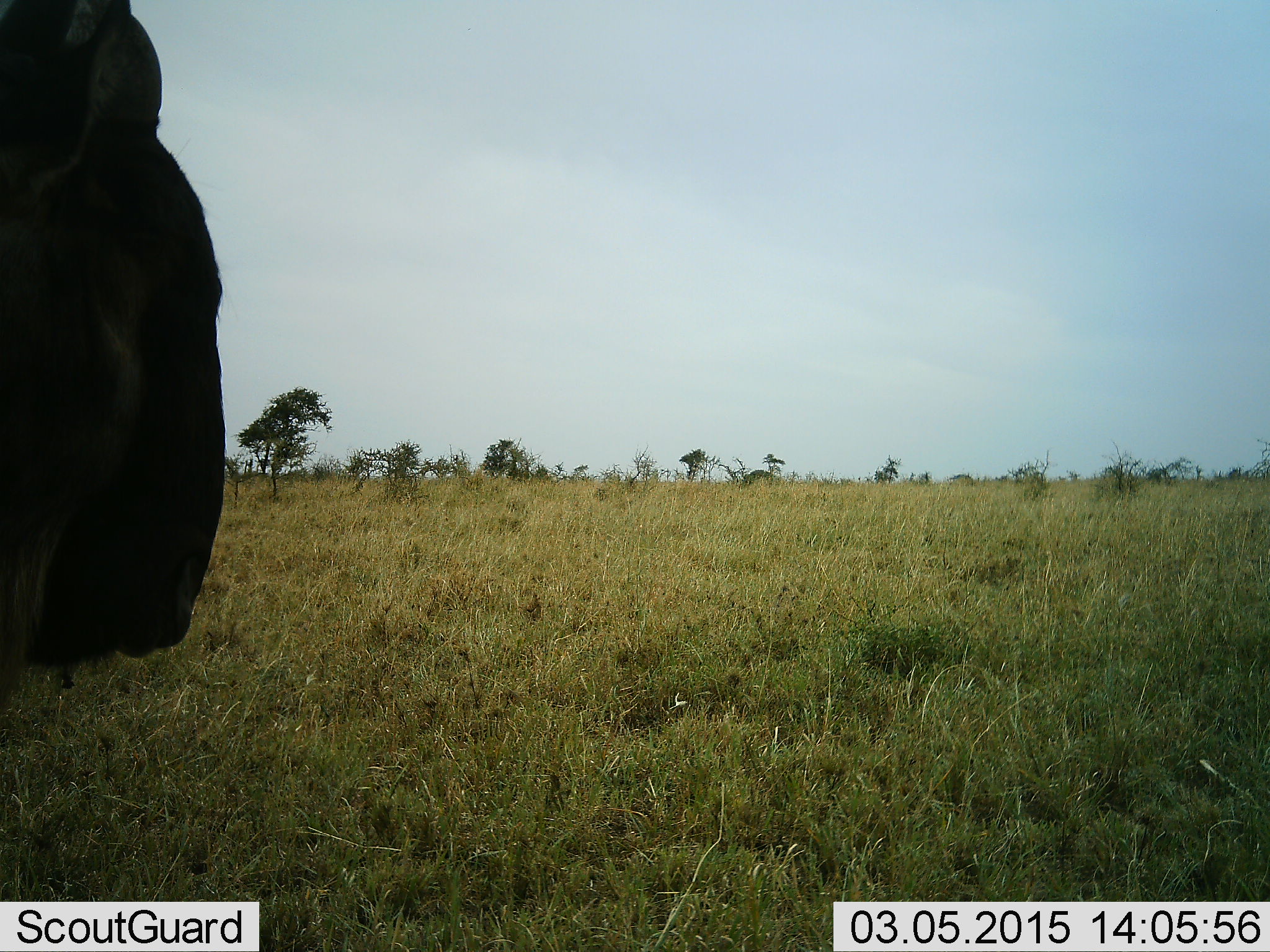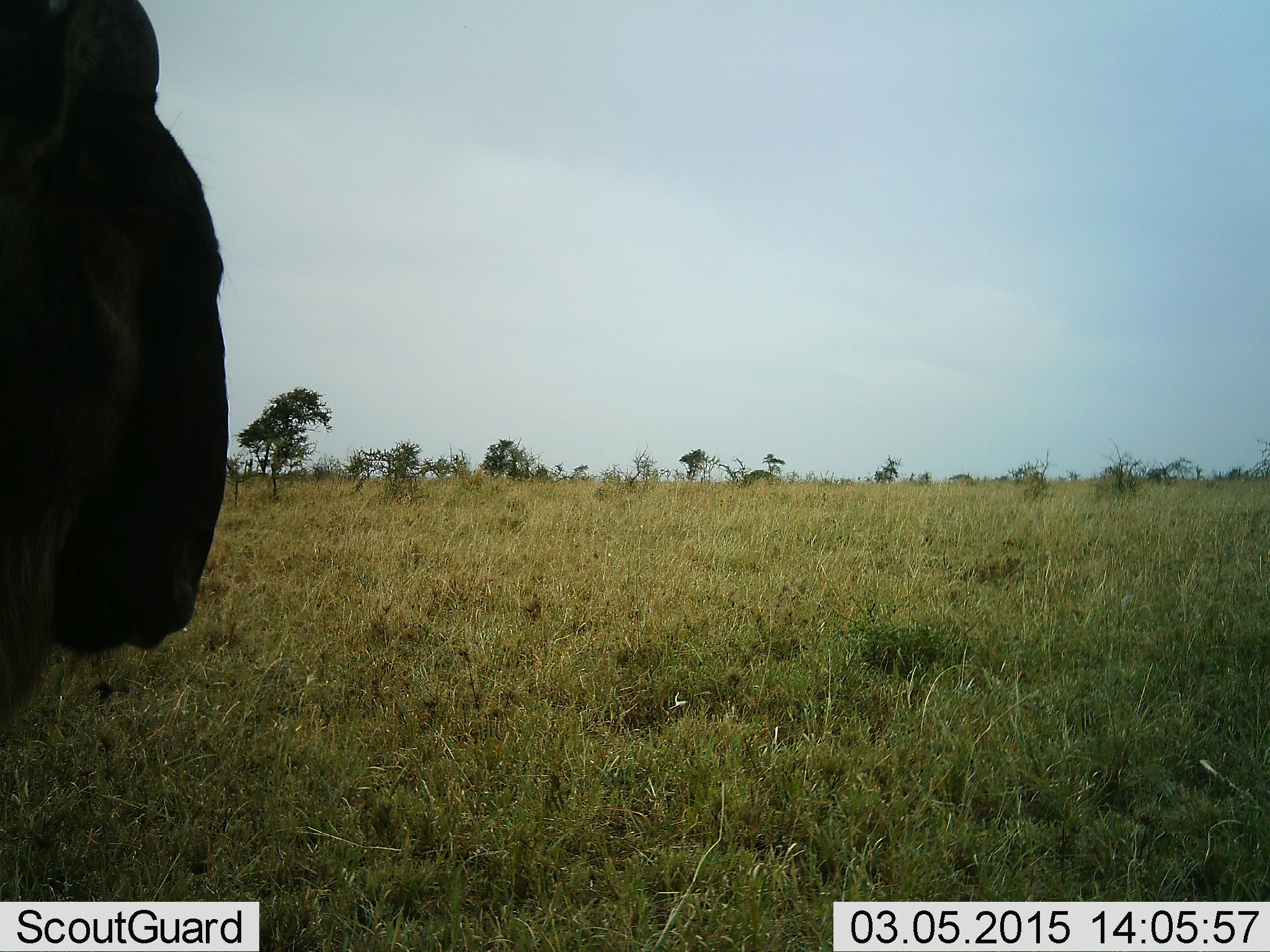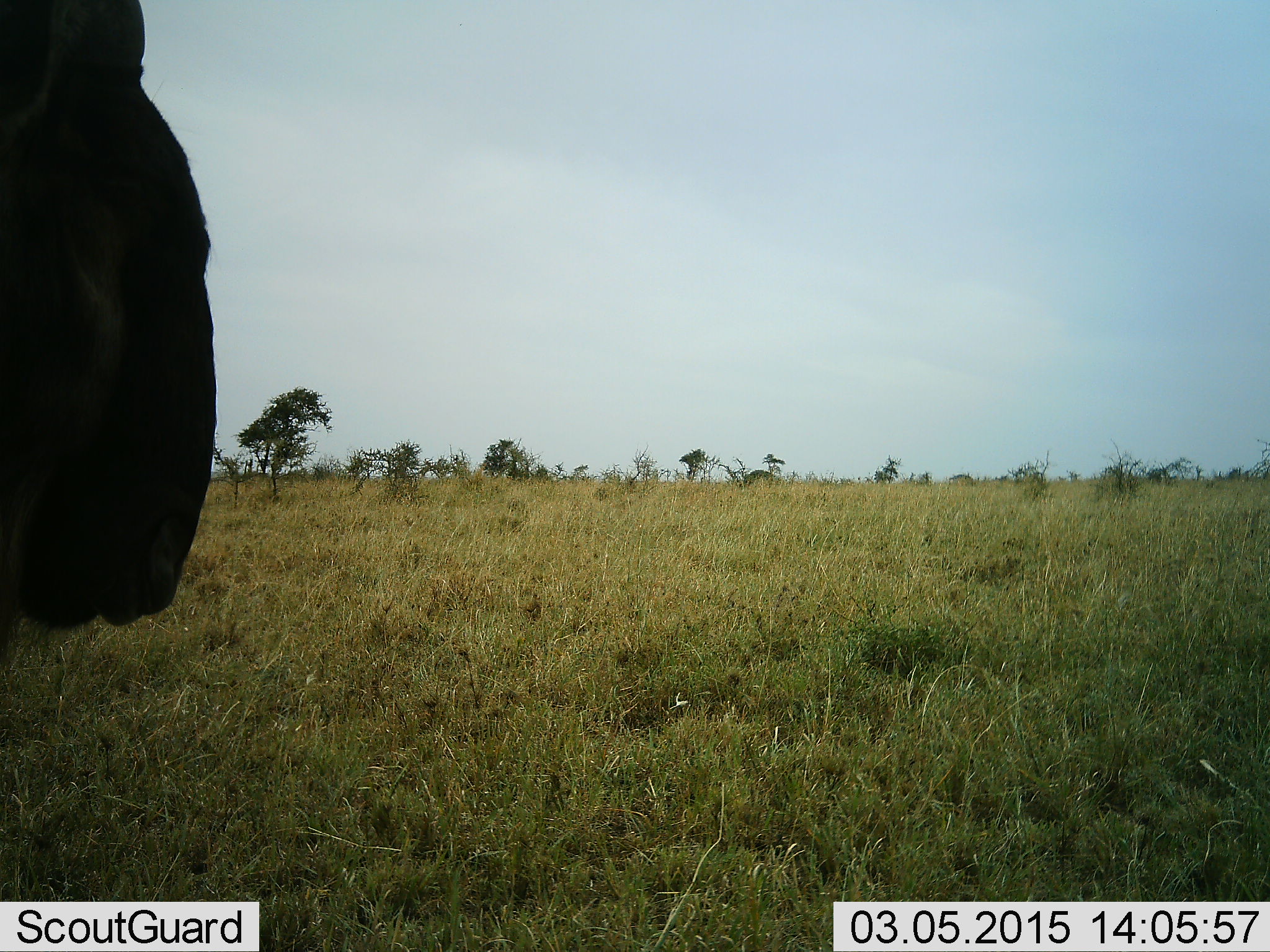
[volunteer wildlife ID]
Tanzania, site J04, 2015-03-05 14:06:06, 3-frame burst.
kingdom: Animalia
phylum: Chordata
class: Mammalia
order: Artiodactyla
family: Bovidae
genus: Connochaetes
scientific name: Connochaetes taurinus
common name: blue wildebeest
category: wildebeest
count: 1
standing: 90%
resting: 10%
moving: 0%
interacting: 0%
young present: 0%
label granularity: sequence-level